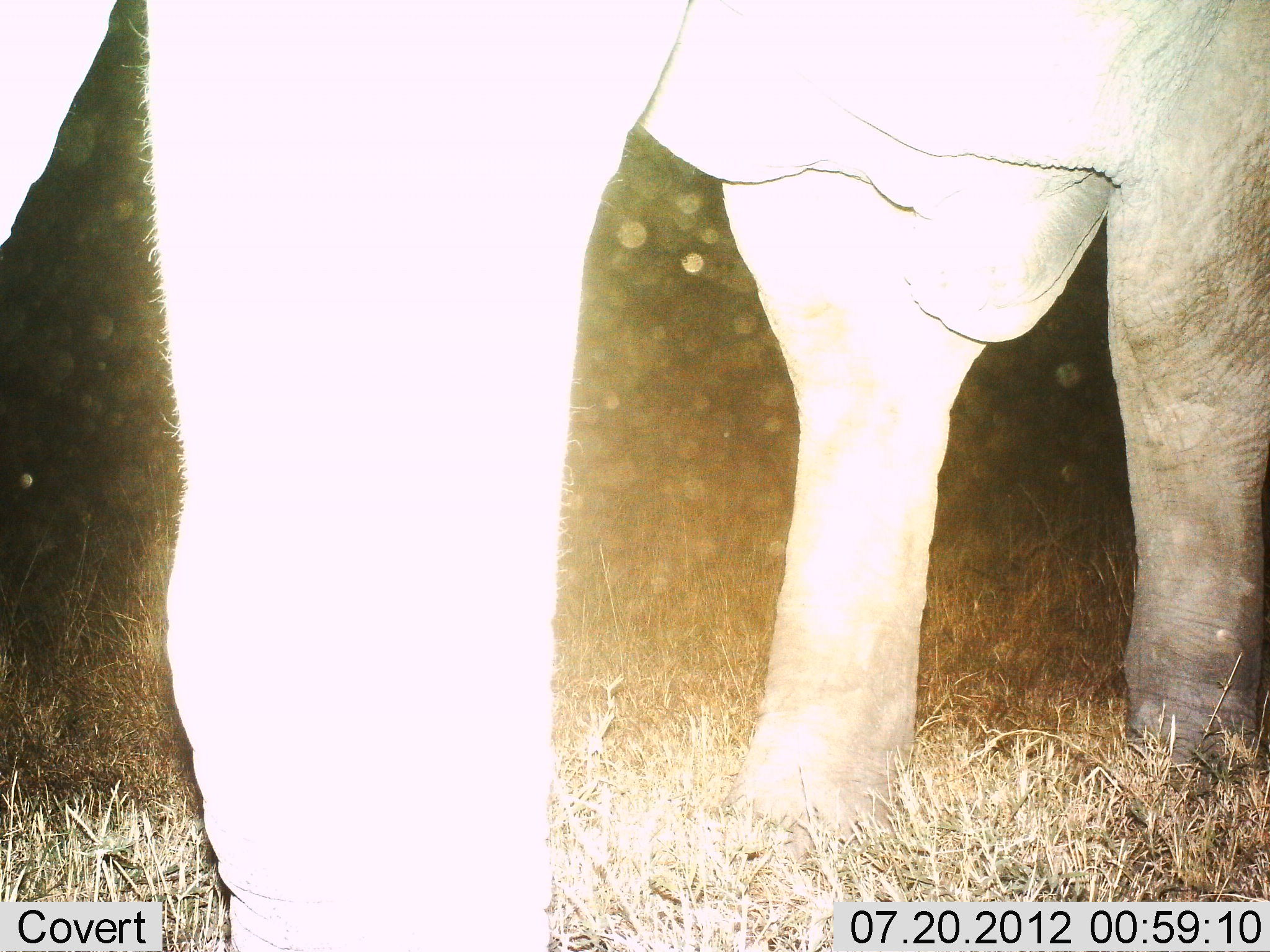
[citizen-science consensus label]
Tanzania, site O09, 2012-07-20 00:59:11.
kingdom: Animalia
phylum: Chordata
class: Mammalia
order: Proboscidea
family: Elephantidae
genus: Loxodonta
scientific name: Loxodonta africana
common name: african bush elephant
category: elephant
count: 1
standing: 70%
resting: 0%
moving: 30%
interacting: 0%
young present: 0%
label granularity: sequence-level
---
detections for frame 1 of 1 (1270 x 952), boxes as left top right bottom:
animal: 2 1 1270 952